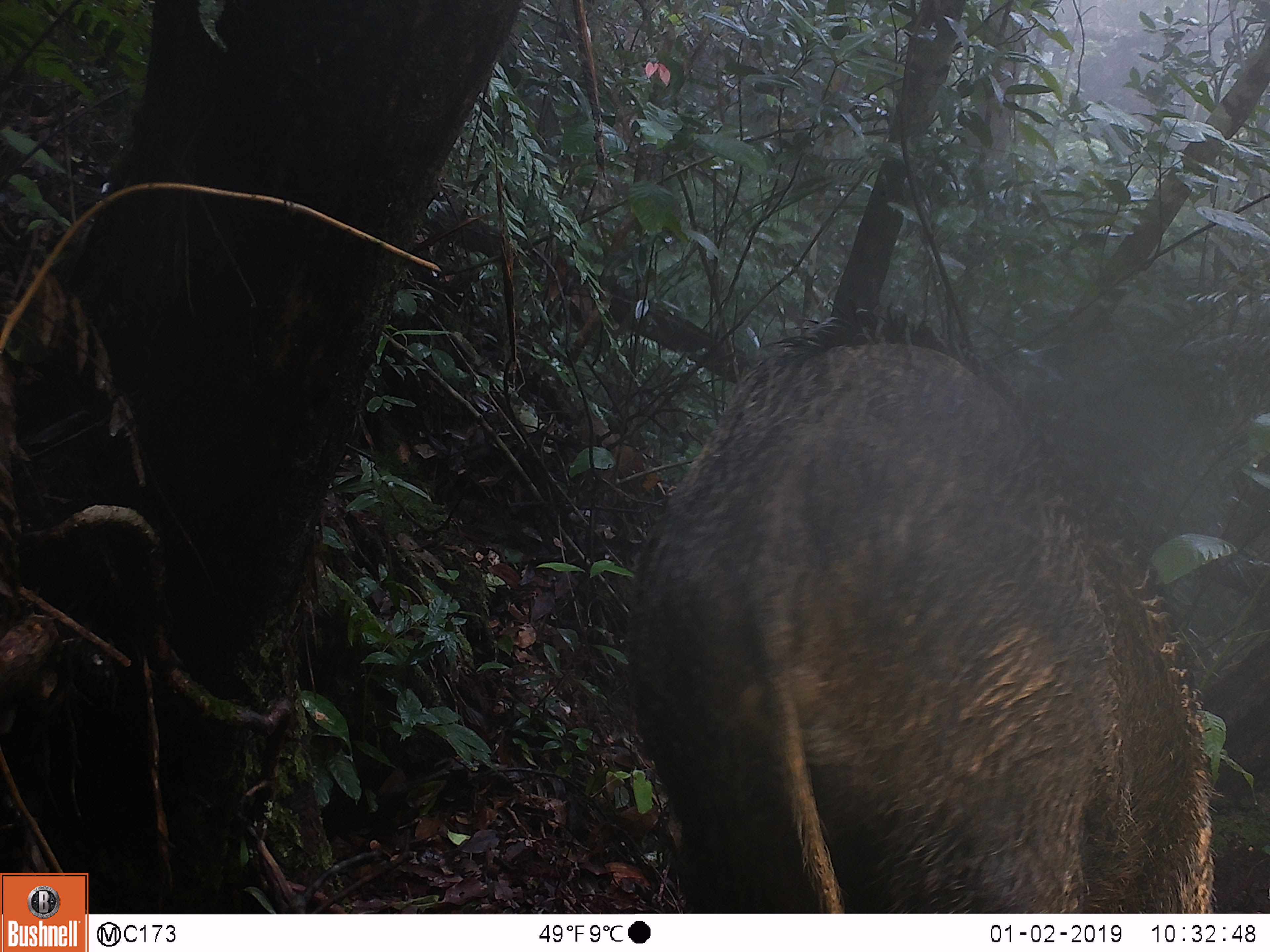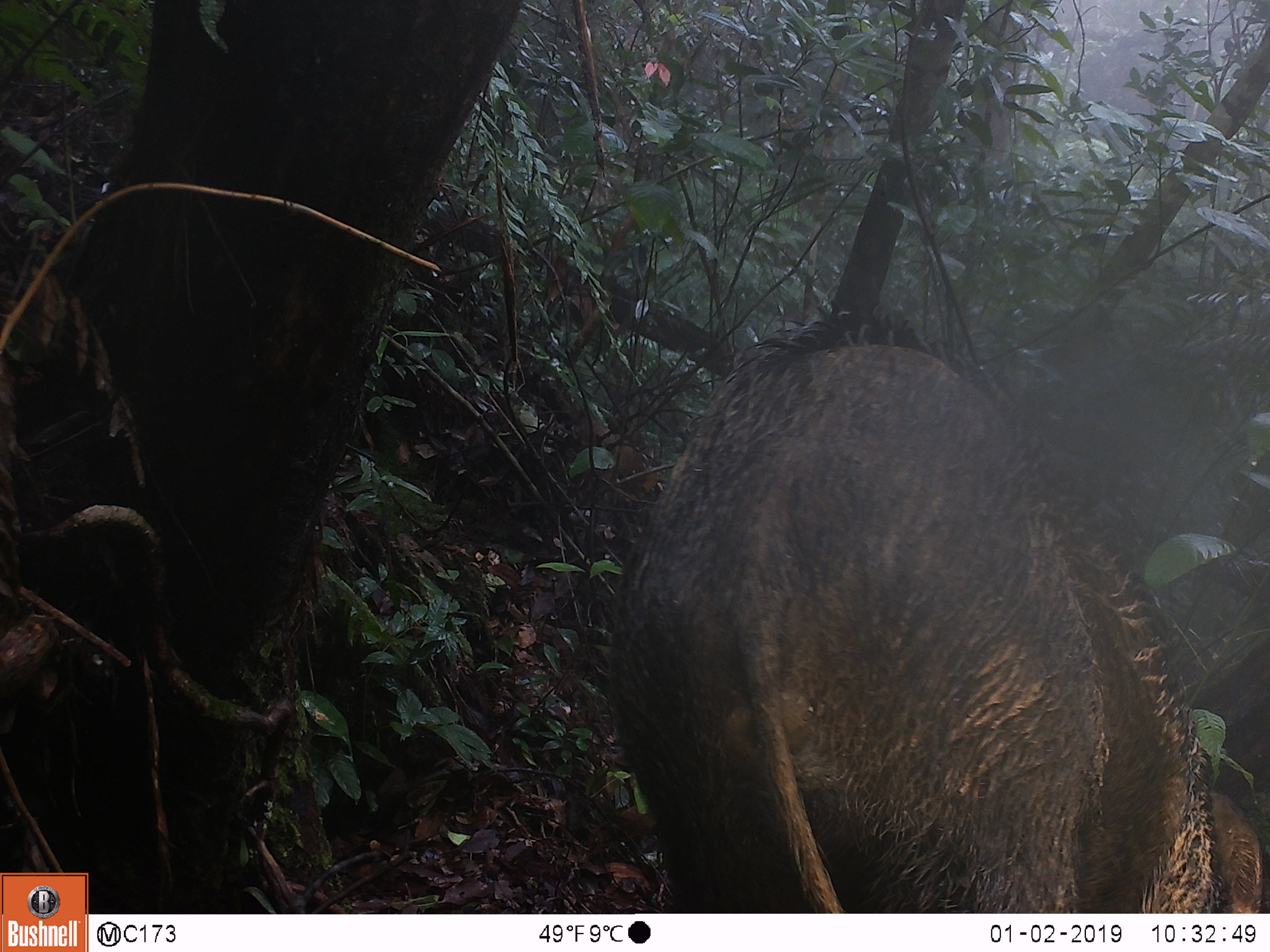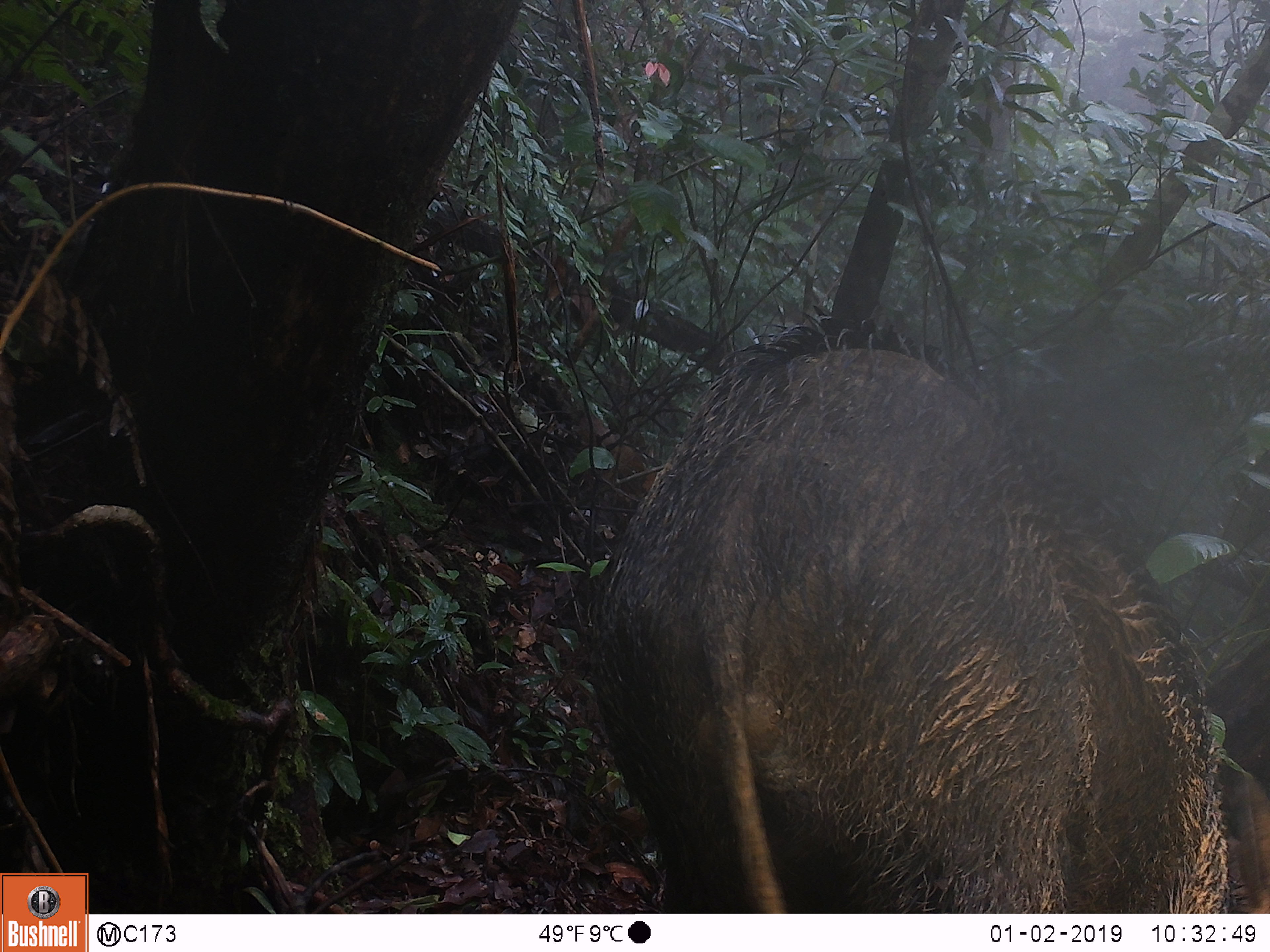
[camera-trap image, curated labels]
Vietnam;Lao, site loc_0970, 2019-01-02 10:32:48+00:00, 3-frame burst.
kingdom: Animalia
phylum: Chordata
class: Mammalia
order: Artiodactyla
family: Suidae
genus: Sus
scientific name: Sus scrofa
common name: eurasian wild pig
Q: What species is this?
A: Eurasian wild pig (Sus scrofa).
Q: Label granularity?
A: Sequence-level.